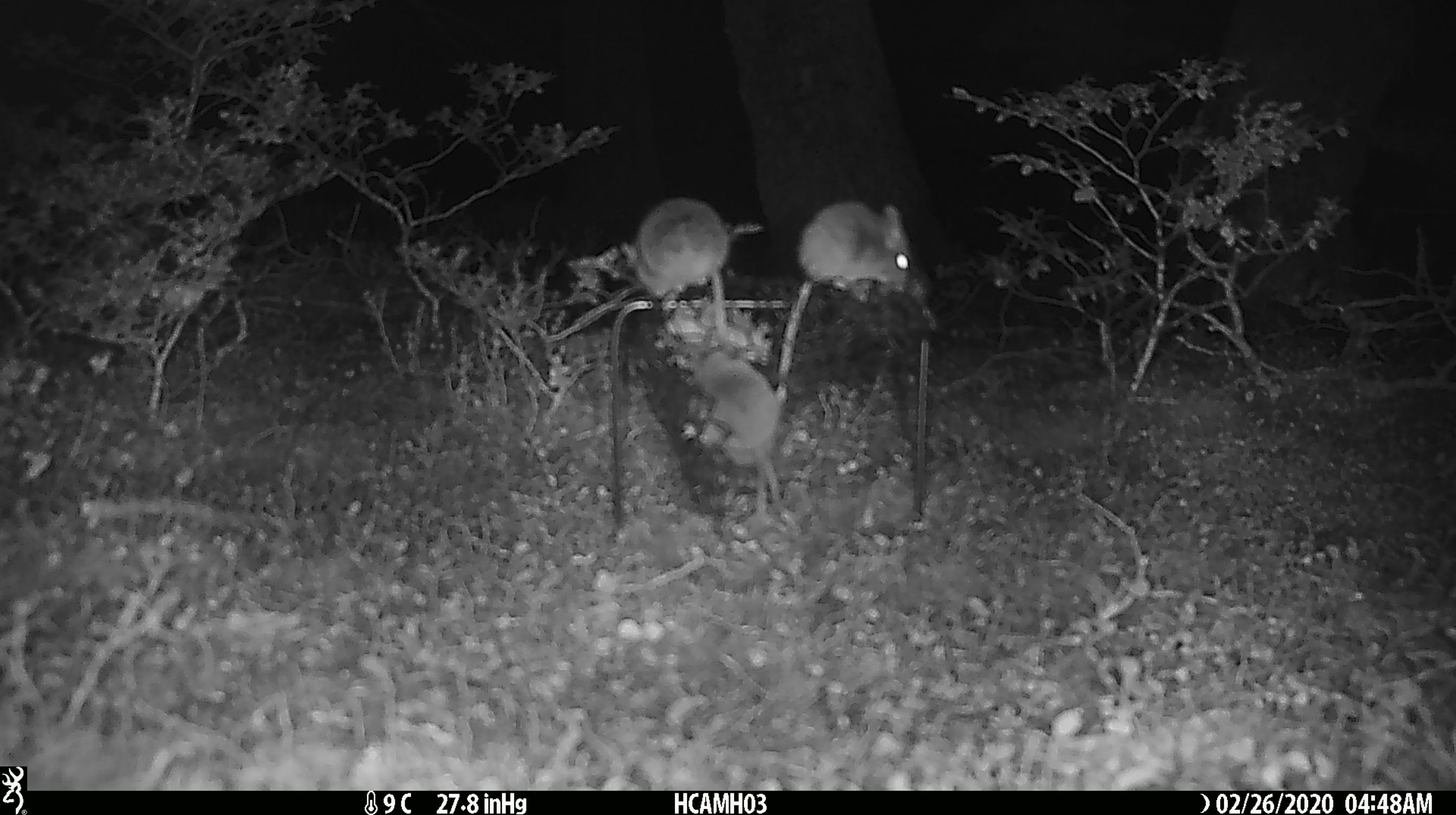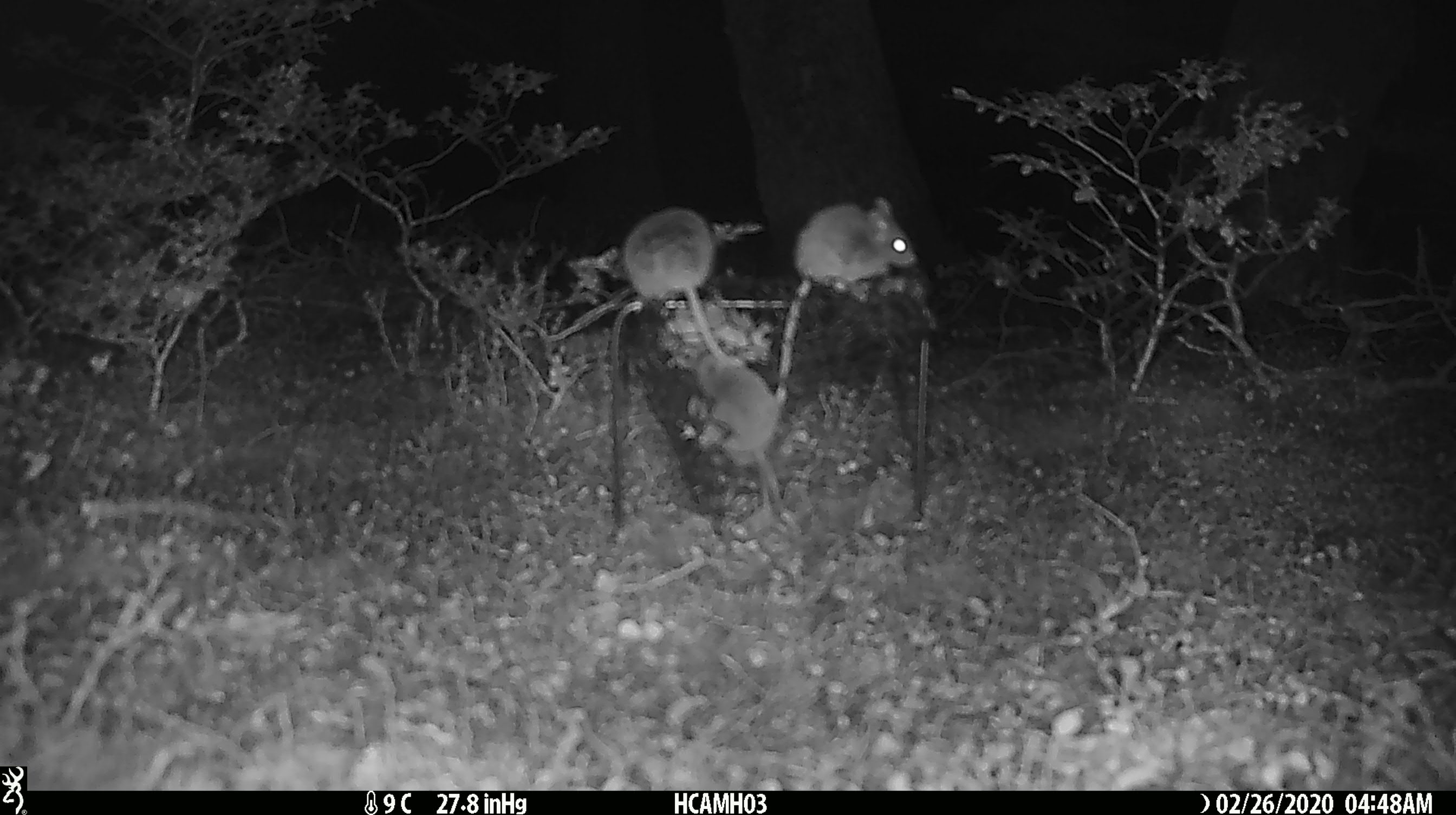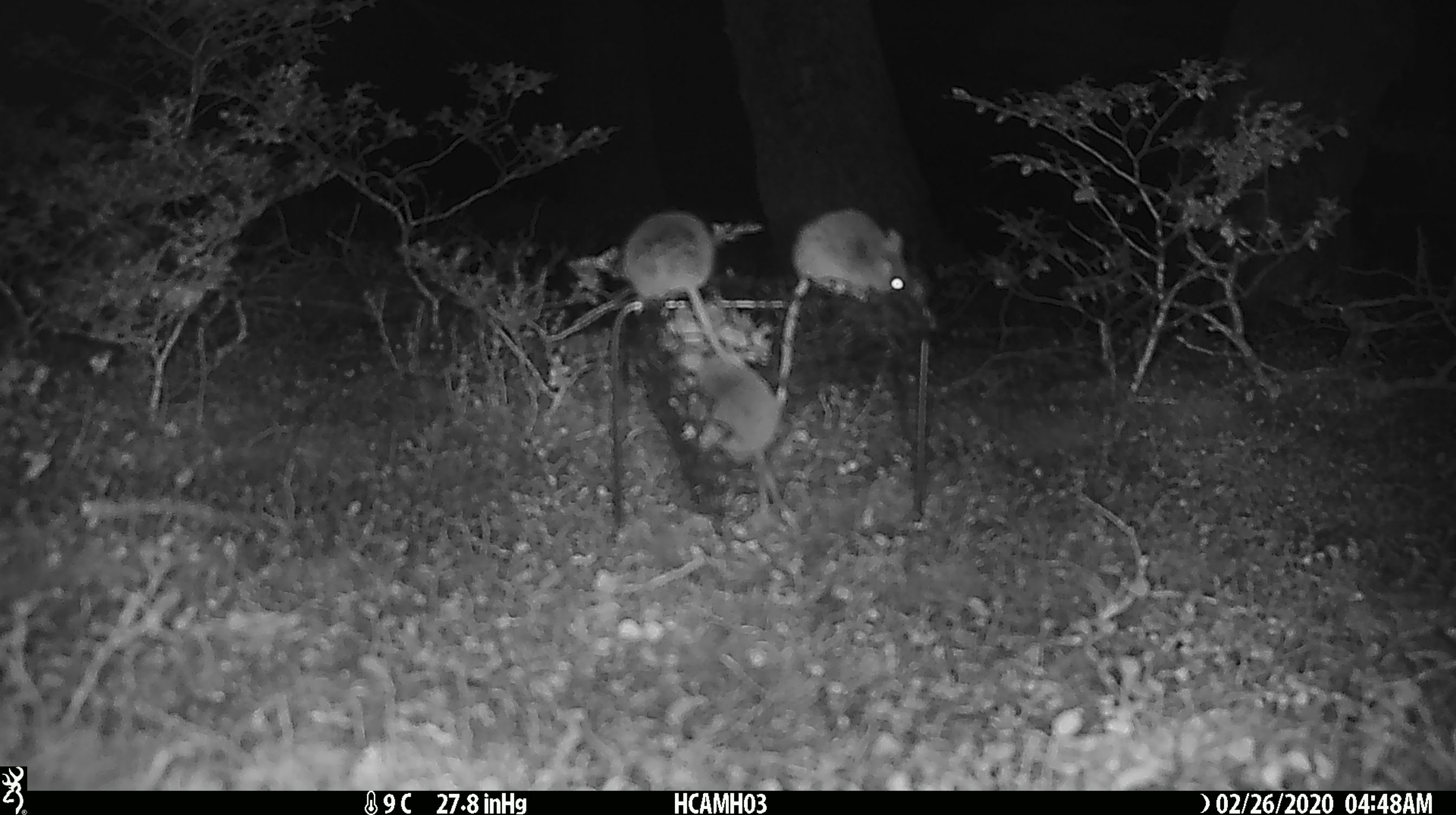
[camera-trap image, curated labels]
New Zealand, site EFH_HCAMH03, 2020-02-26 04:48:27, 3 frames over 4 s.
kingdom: Animalia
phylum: Chordata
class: Mammalia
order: Rodentia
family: Muridae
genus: Mus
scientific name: Mus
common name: mouse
Mouse (Mus).